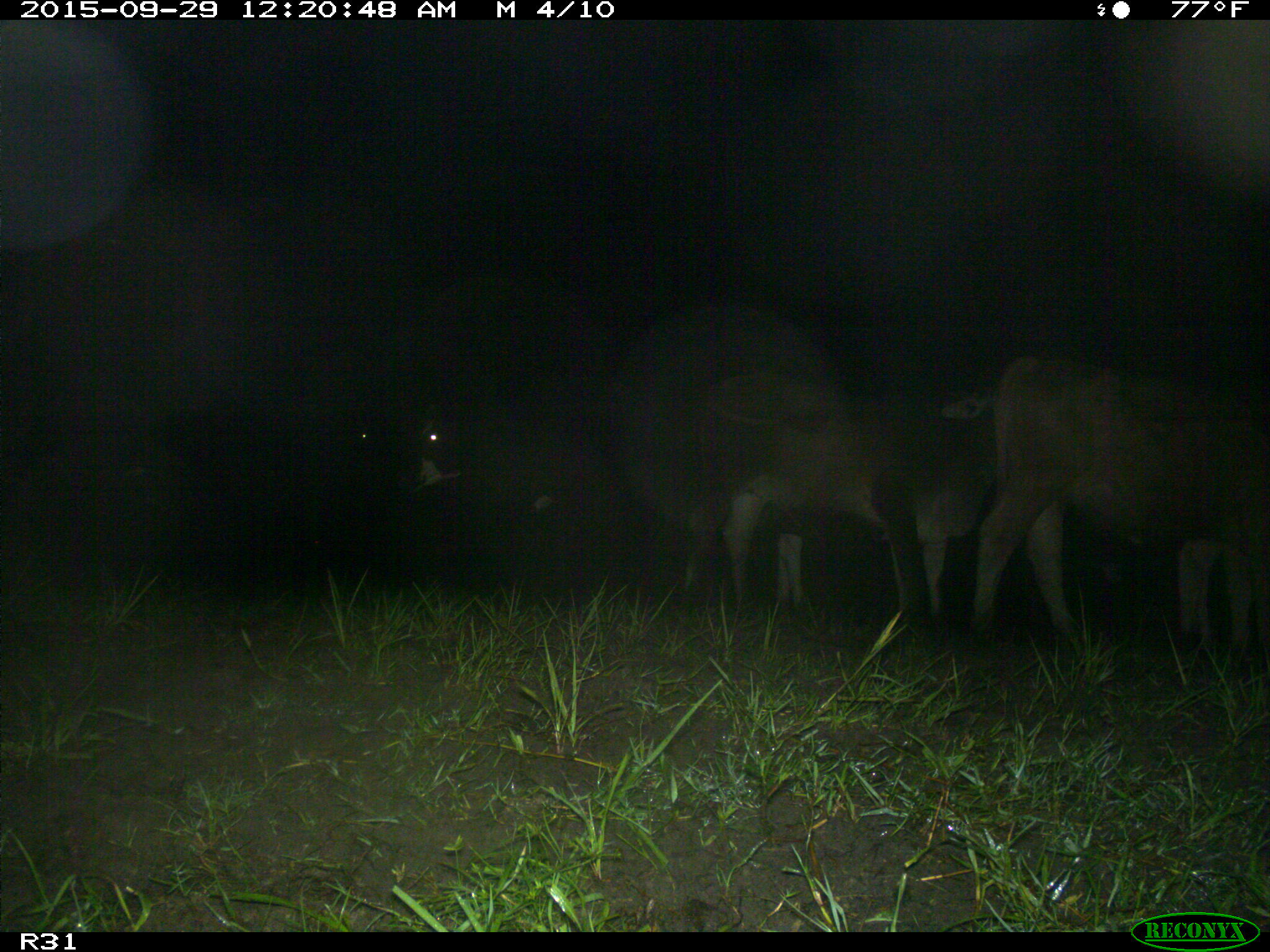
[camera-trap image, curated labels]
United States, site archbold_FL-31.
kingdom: Animalia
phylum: Chordata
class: Mammalia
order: Artiodactyla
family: Bovidae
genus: Bos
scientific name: Bos taurus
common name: domestic cow